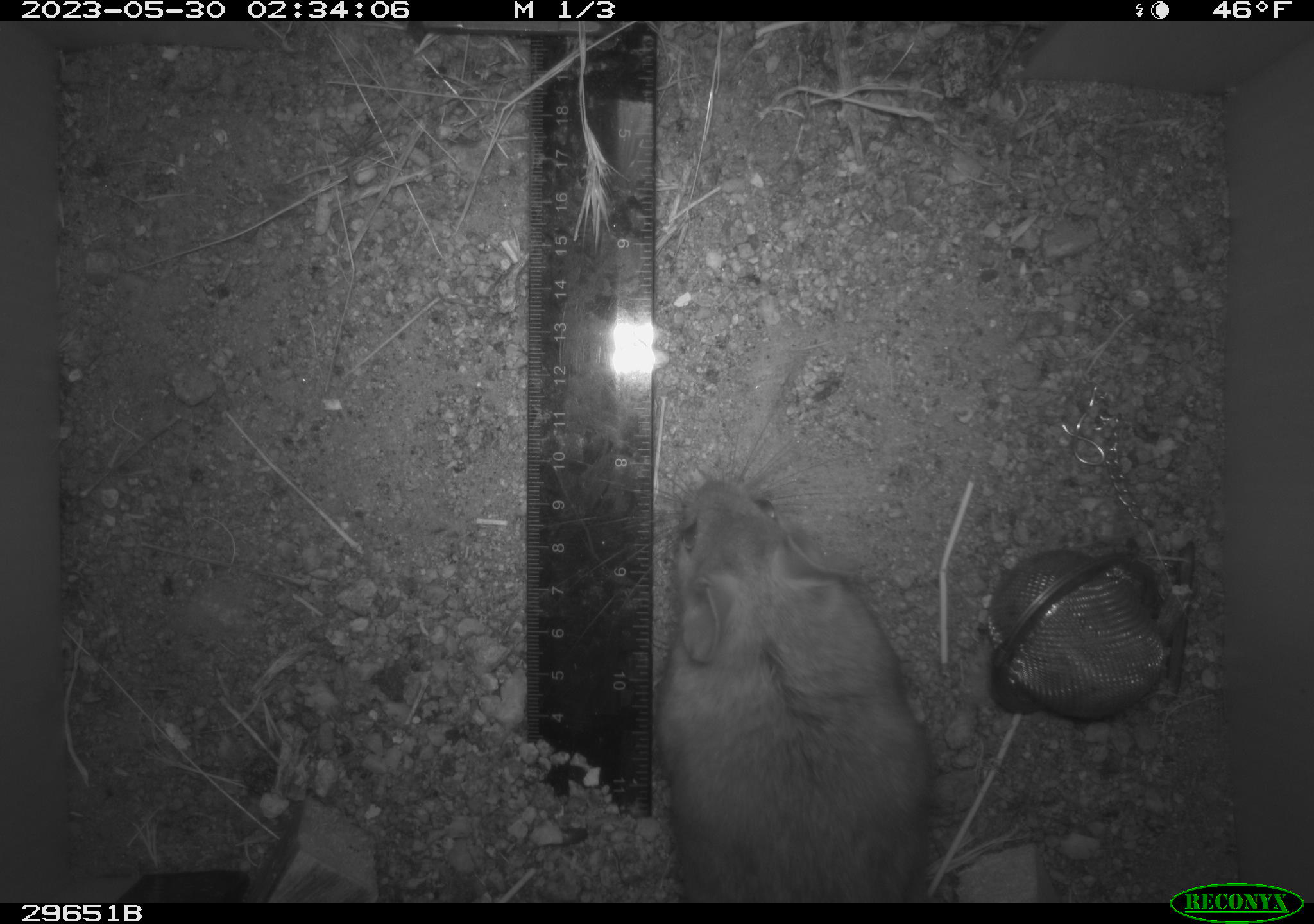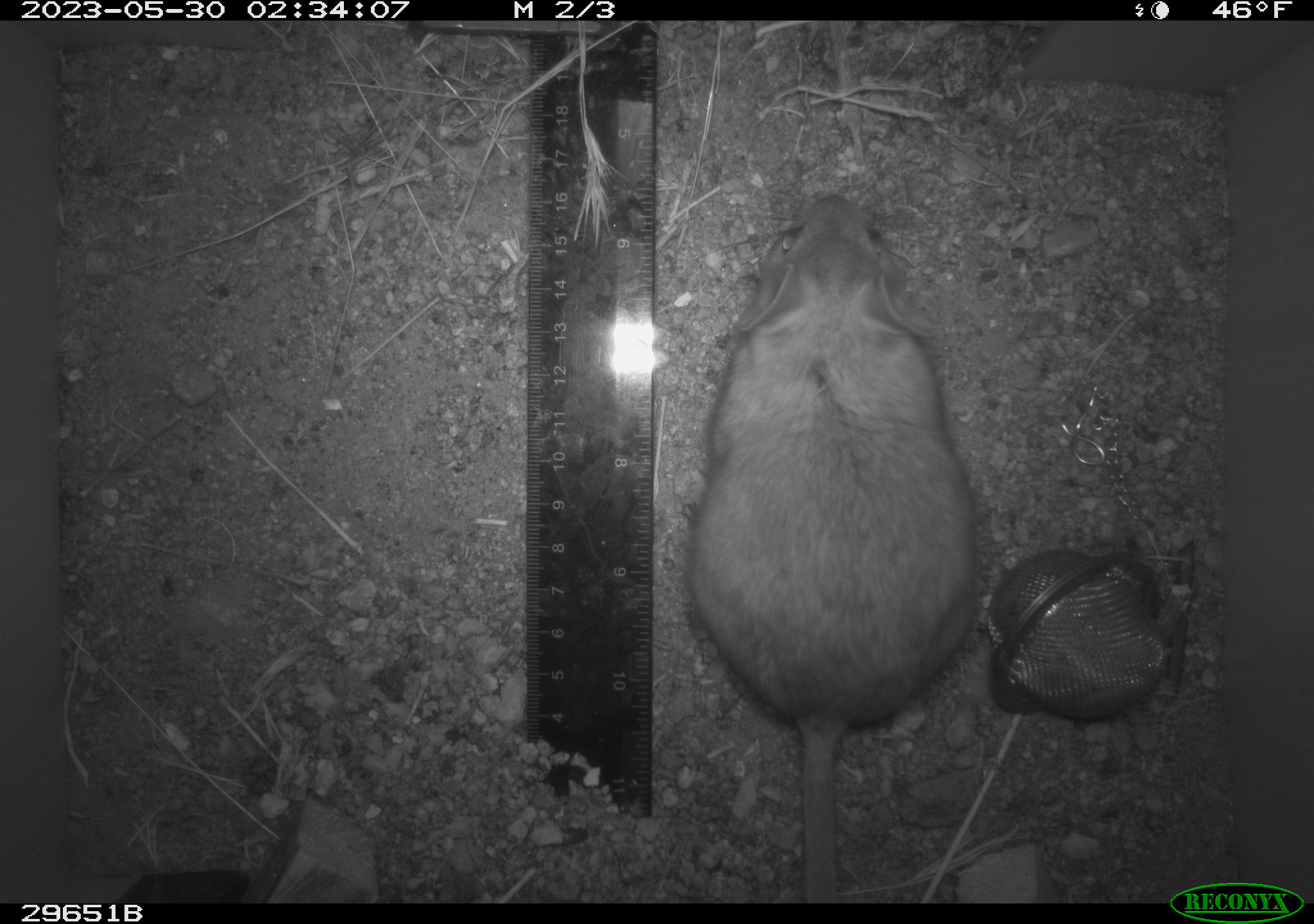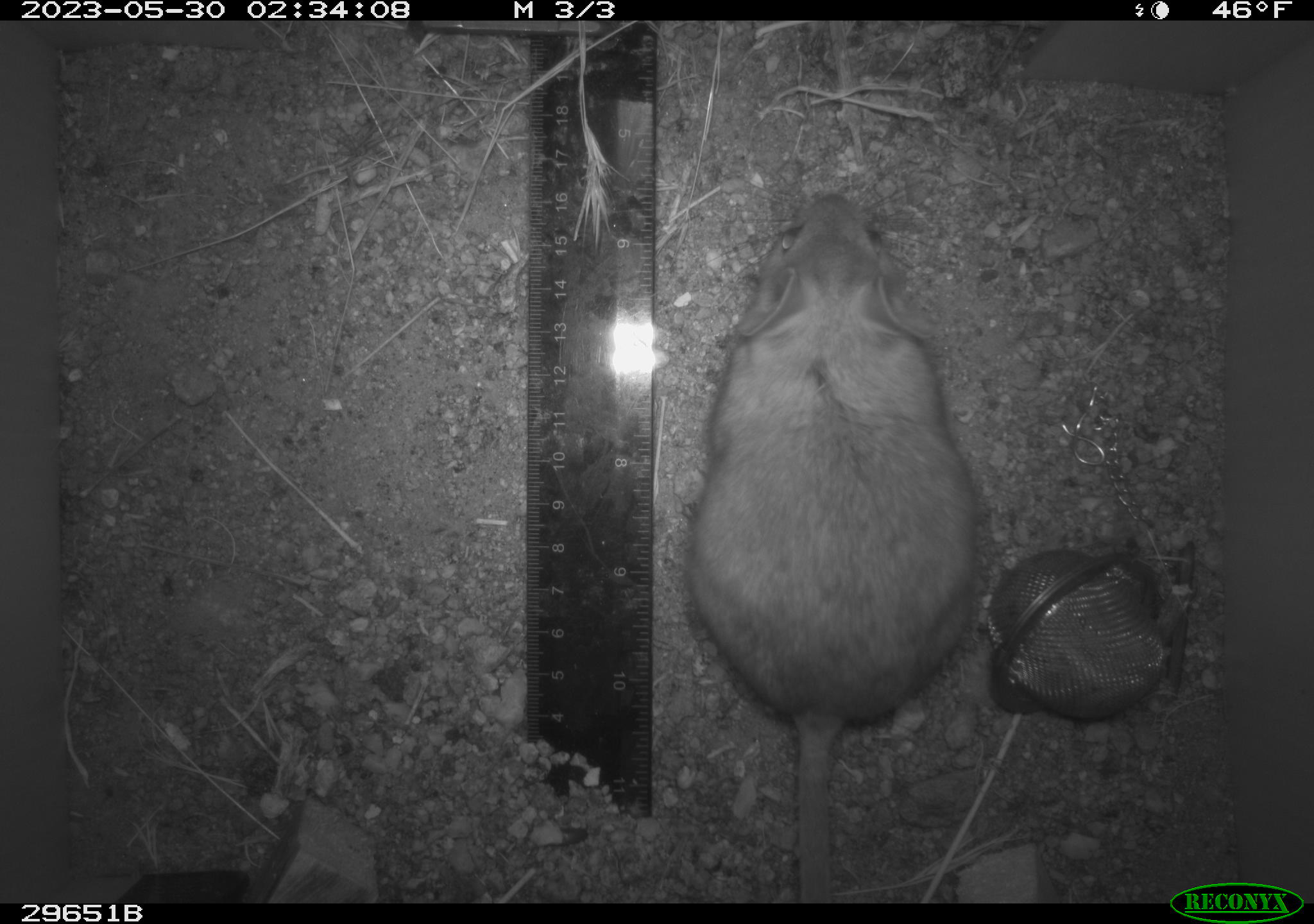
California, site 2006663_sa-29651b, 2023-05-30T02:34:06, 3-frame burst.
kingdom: Animalia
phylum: Chordata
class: Mammalia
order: Rodentia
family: Cricetidae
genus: Neotoma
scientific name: Neotoma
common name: pack rat or woodrat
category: neotoma species